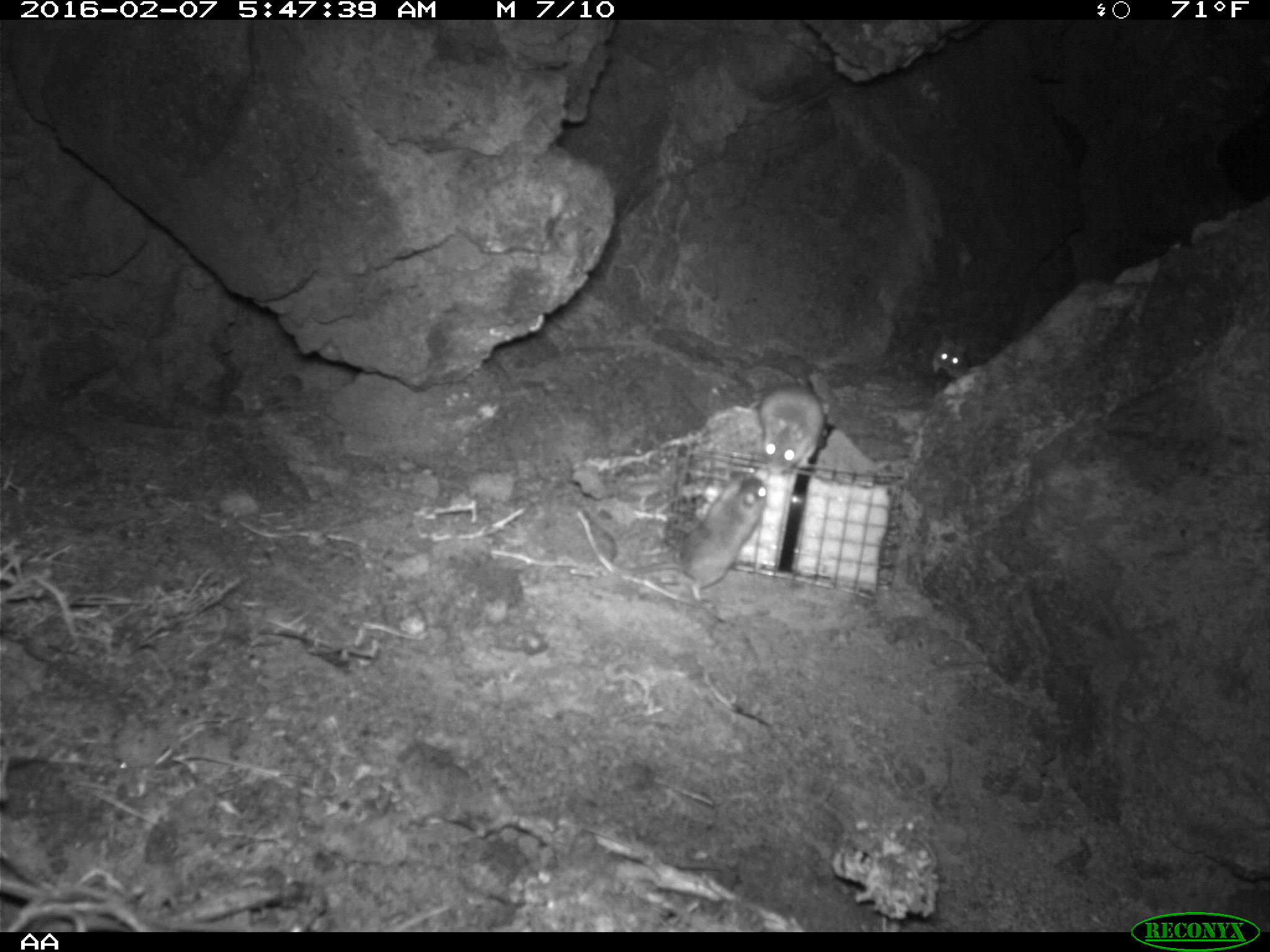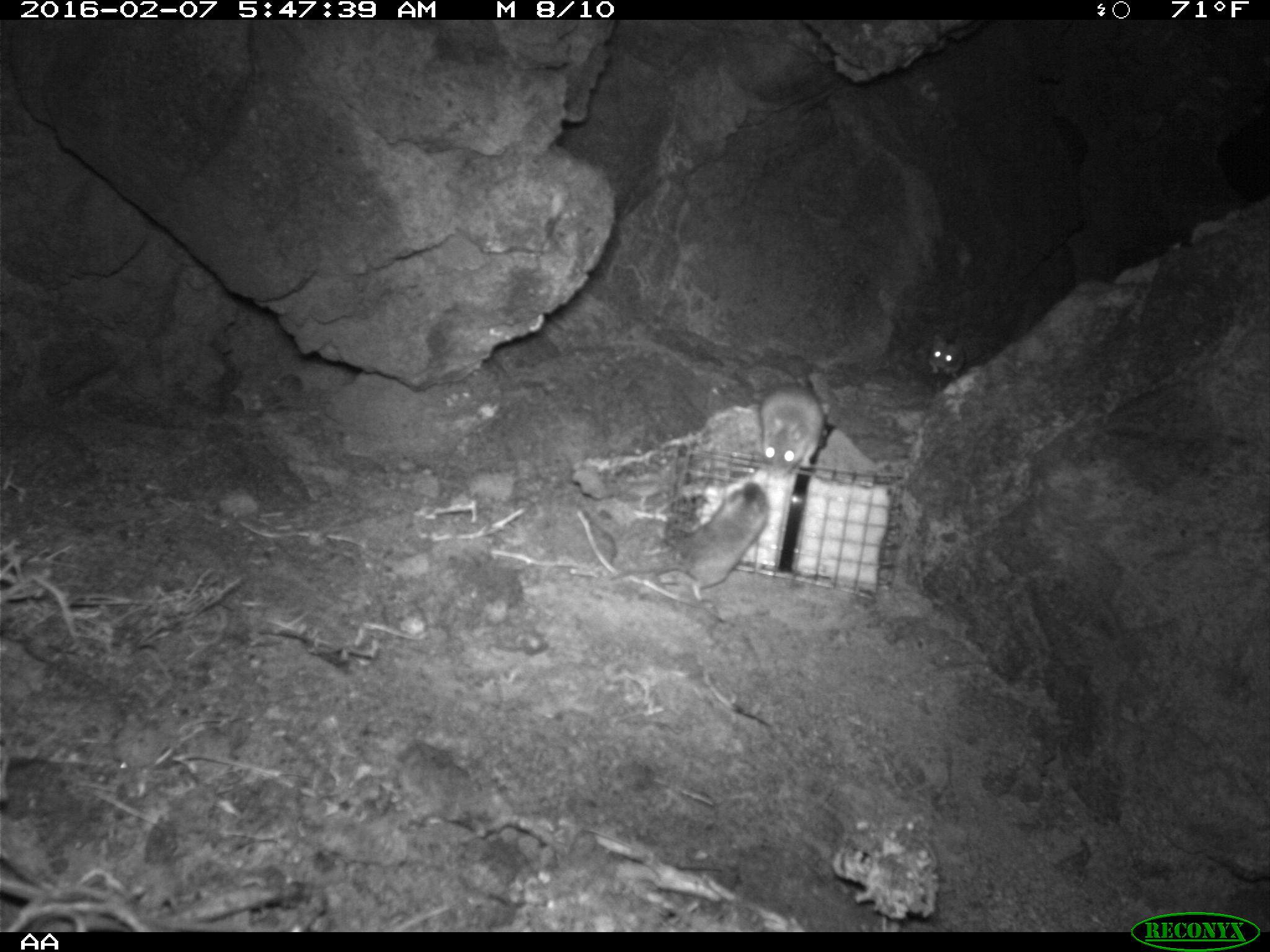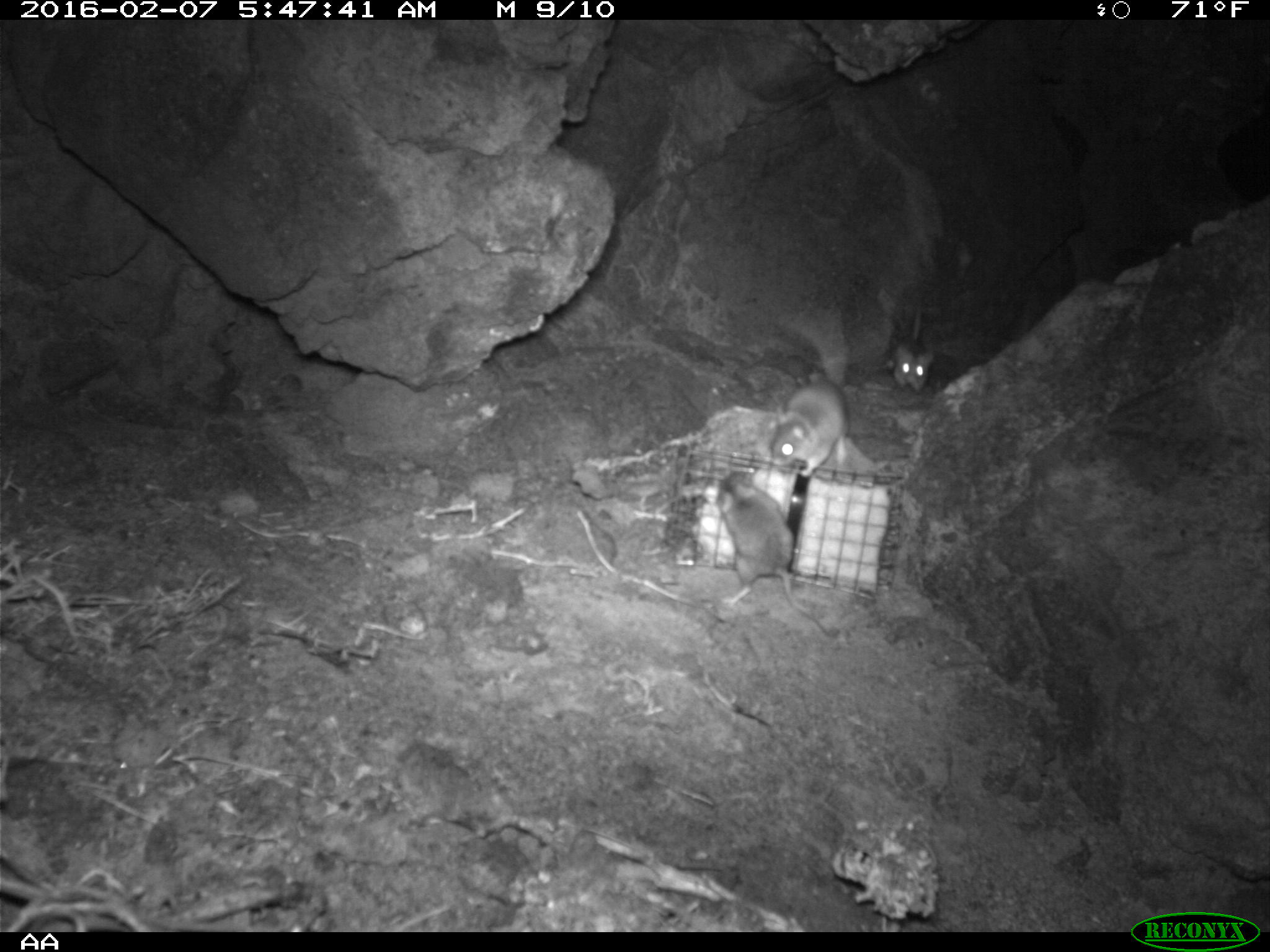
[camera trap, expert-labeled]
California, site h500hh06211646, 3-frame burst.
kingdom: Animalia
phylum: Chordata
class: Mammalia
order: Rodentia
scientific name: Rodentia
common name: rodent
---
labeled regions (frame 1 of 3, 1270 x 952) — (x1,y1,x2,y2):
rodent: (610,470,767,607); (747,382,825,477); (931,333,970,378)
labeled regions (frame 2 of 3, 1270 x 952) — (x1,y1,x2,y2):
rodent: (605,478,768,599); (758,380,822,478); (928,332,979,378)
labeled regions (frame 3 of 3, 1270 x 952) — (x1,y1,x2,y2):
rodent: (716,470,841,645); (768,367,850,475); (886,304,934,392)